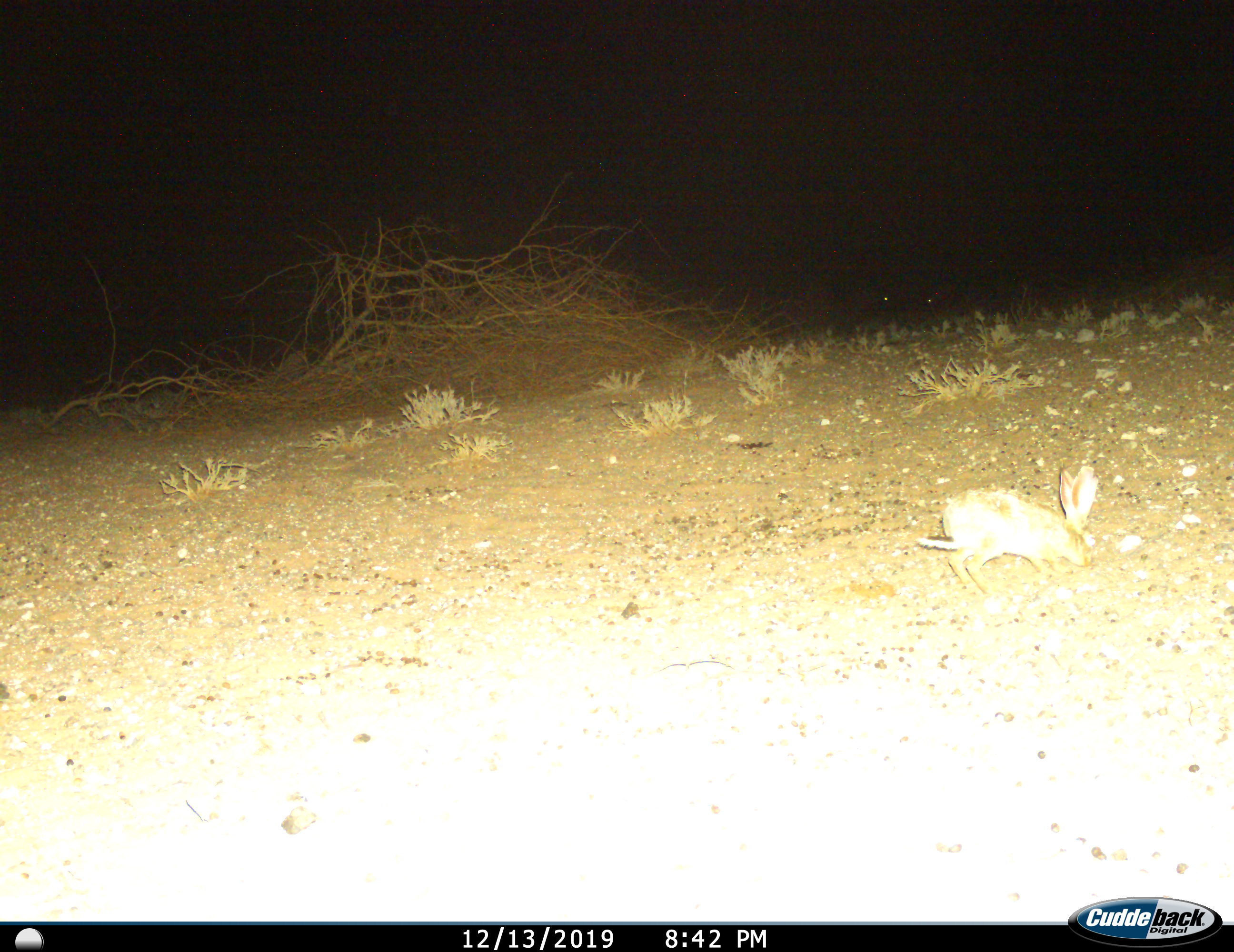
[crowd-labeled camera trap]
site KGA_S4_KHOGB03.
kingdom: Animalia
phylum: Chordata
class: Mammalia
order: Lagomorpha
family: Leporidae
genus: Lepus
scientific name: Lepus capensis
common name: cape hare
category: harecape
Harecape (cape hare) (Lepus capensis), count 1. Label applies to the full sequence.